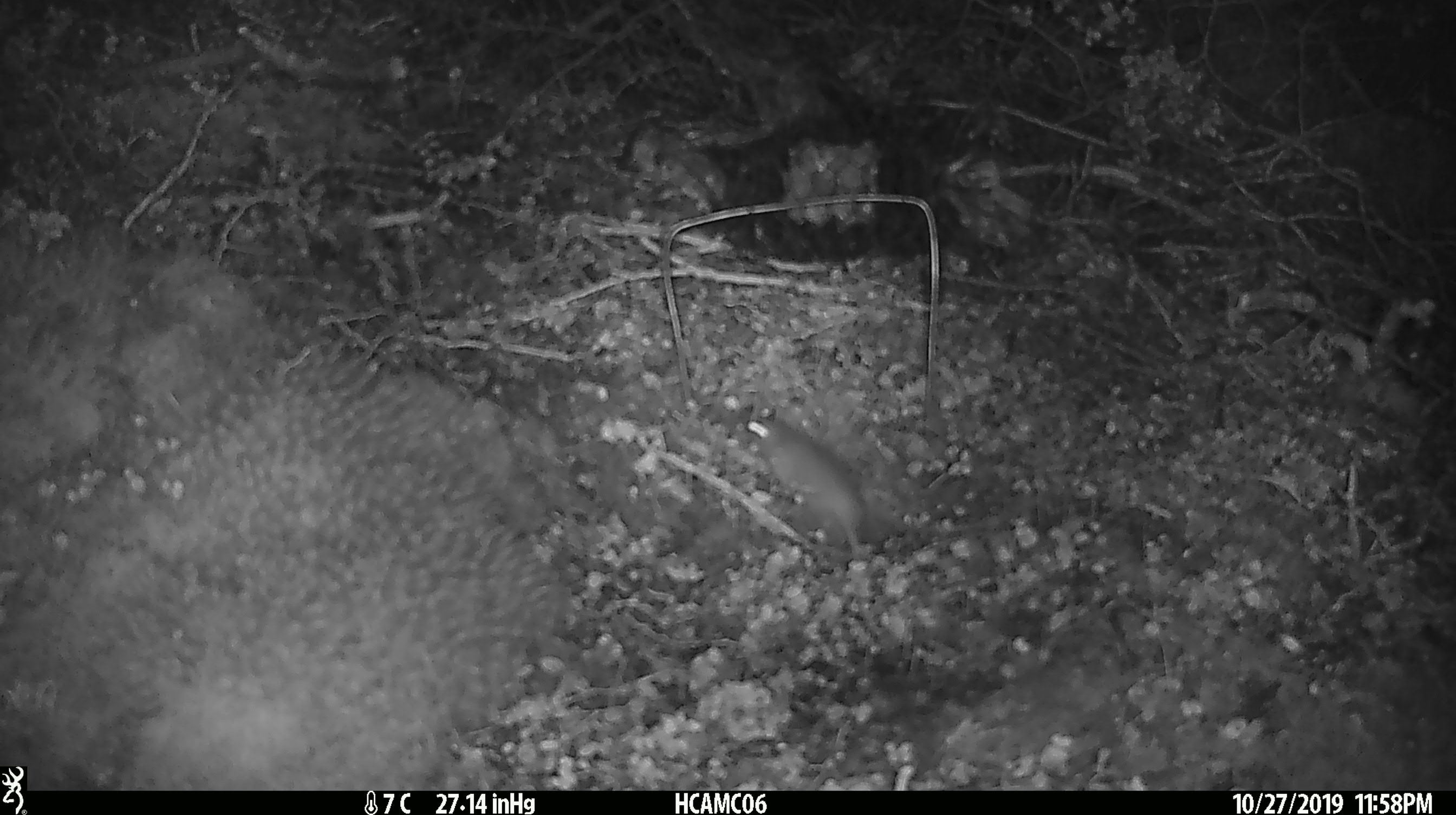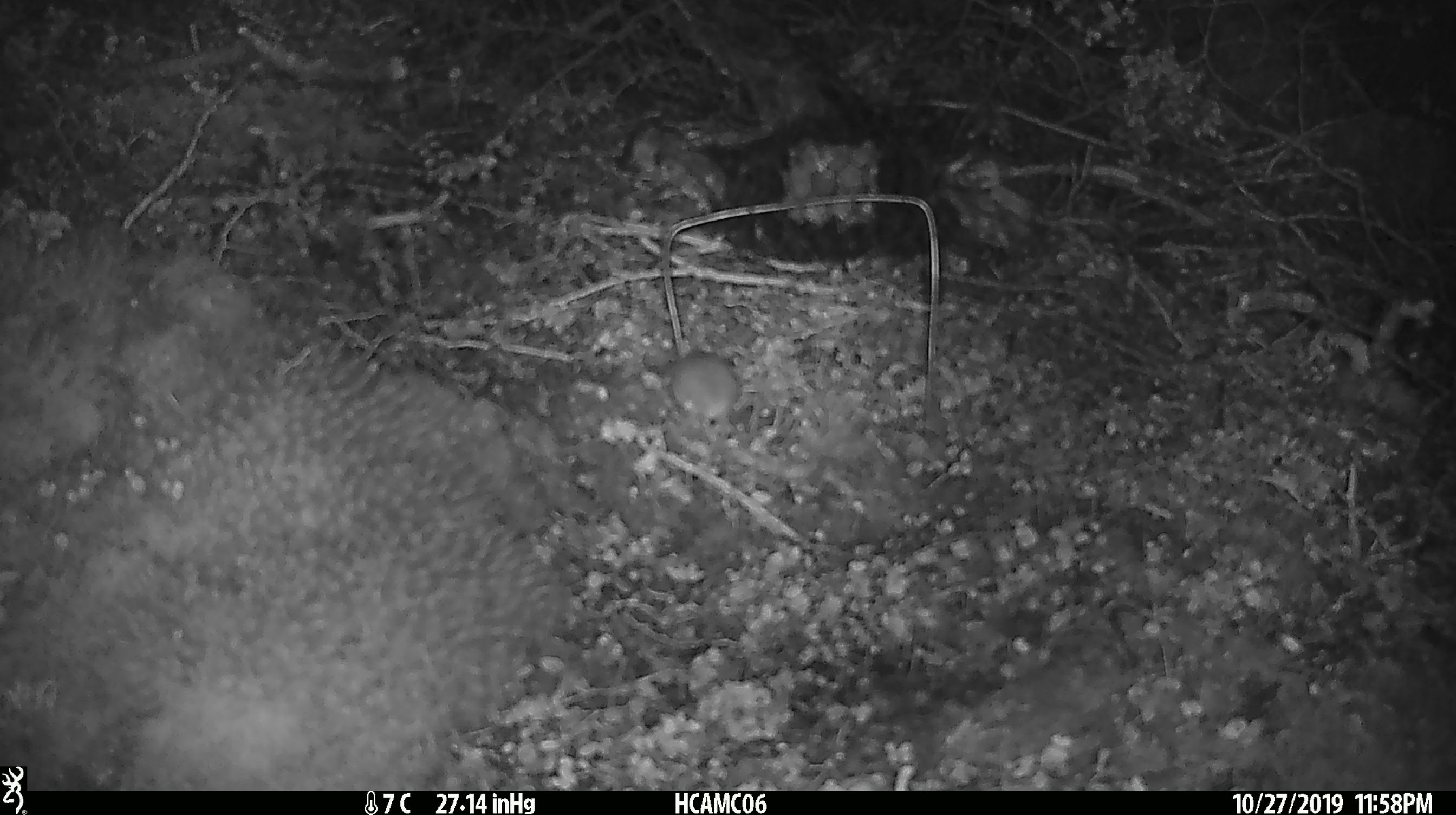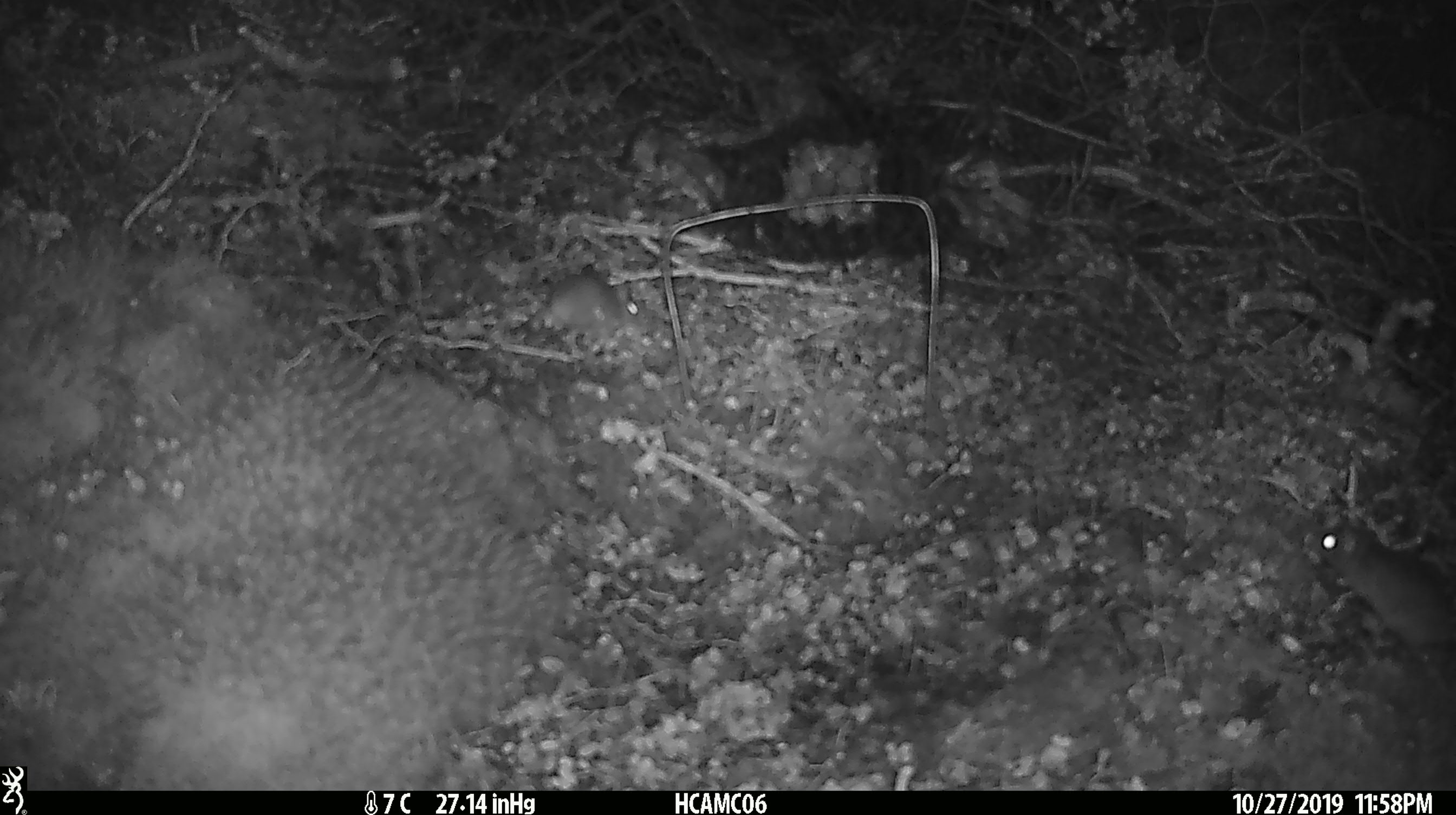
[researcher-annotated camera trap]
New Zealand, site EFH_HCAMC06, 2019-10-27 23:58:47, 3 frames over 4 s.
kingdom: Animalia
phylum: Chordata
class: Mammalia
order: Rodentia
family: Muridae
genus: Mus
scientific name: Mus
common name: mouse